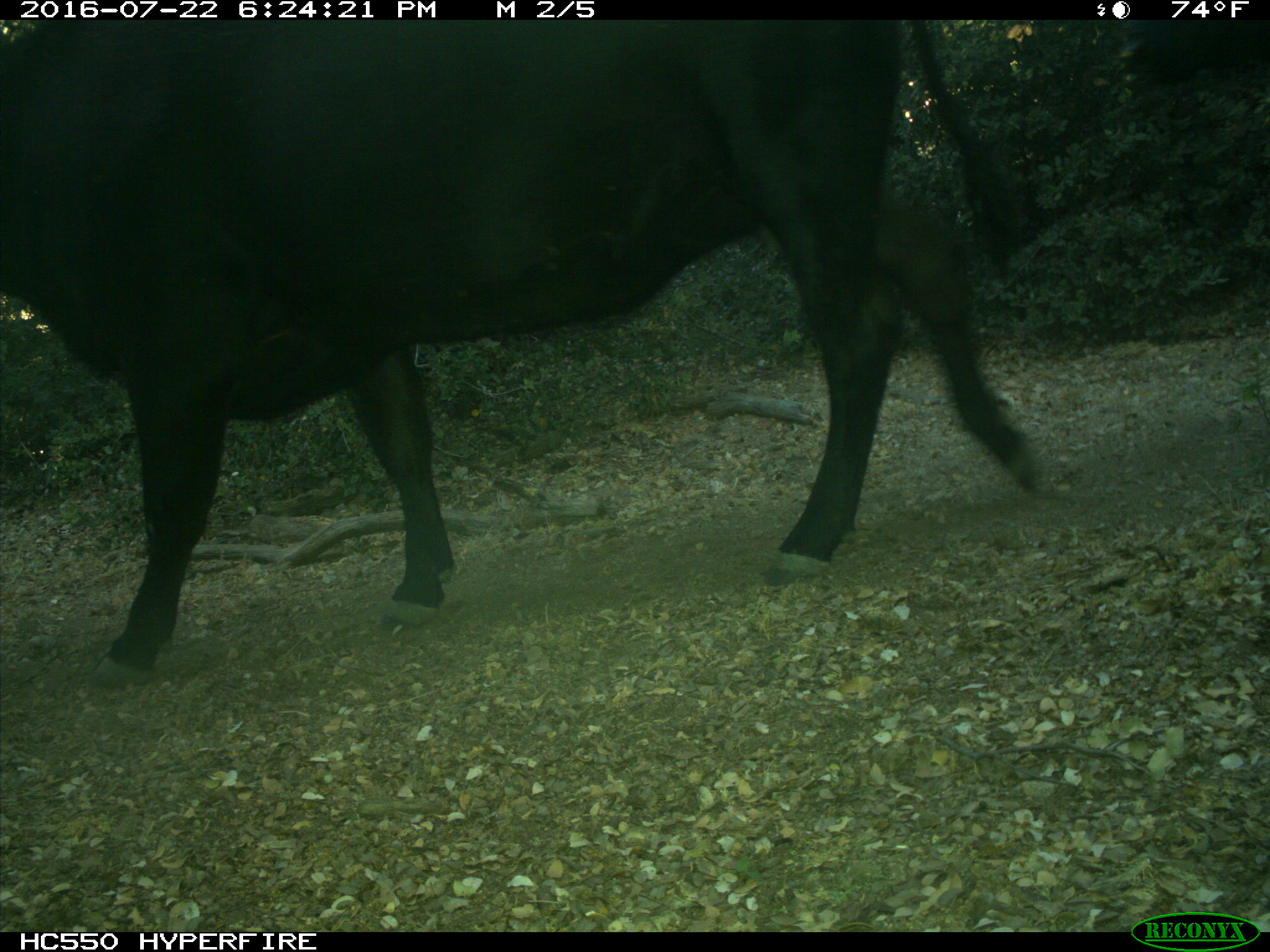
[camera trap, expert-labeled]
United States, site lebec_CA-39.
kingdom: Animalia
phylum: Chordata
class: Mammalia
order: Artiodactyla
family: Bovidae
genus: Bos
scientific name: Bos taurus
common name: domestic cow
Bos taurus (domestic cow).